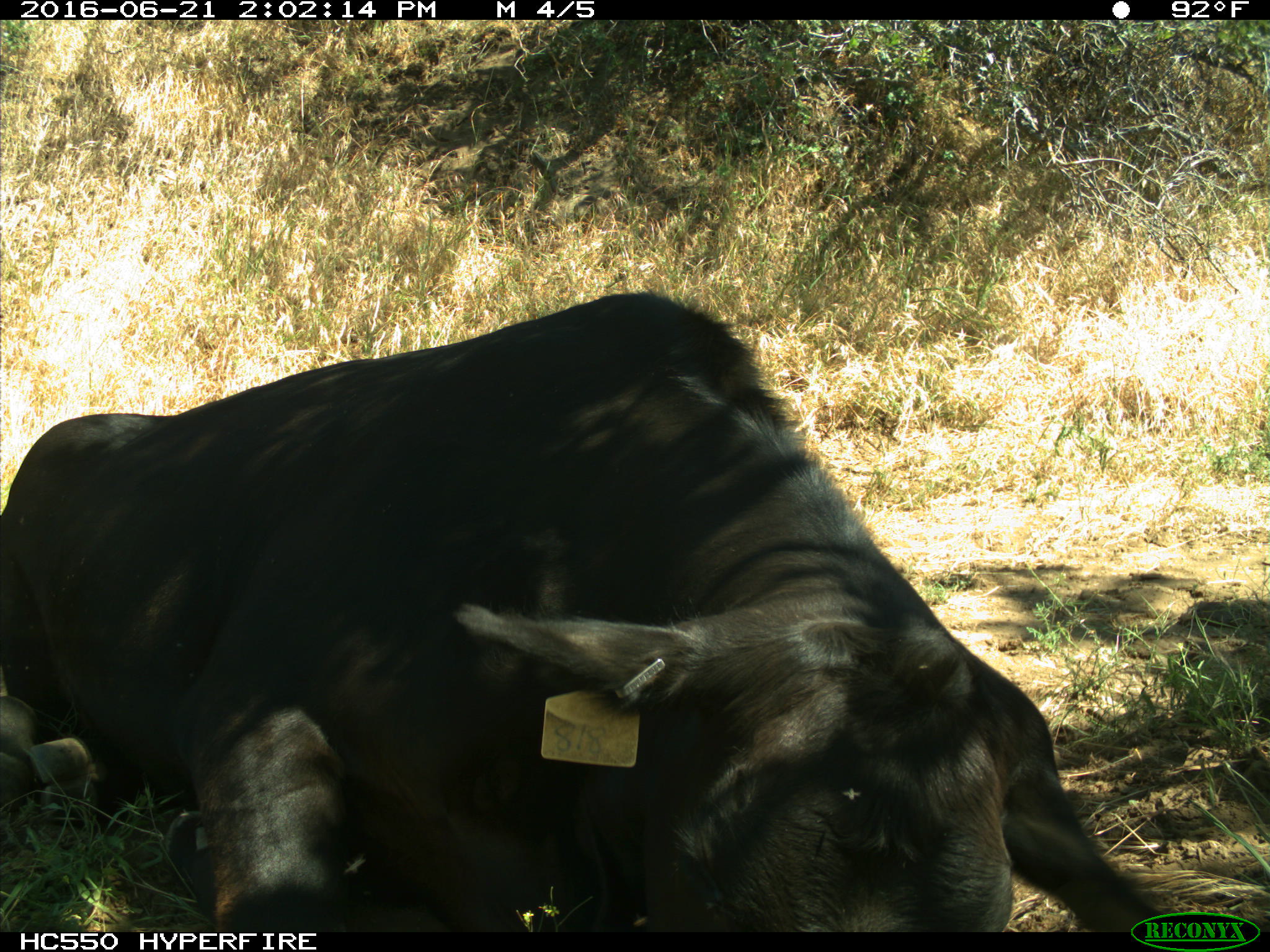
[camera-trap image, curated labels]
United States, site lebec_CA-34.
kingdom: Animalia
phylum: Chordata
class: Mammalia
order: Artiodactyla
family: Bovidae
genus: Bos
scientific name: Bos taurus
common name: domestic cow